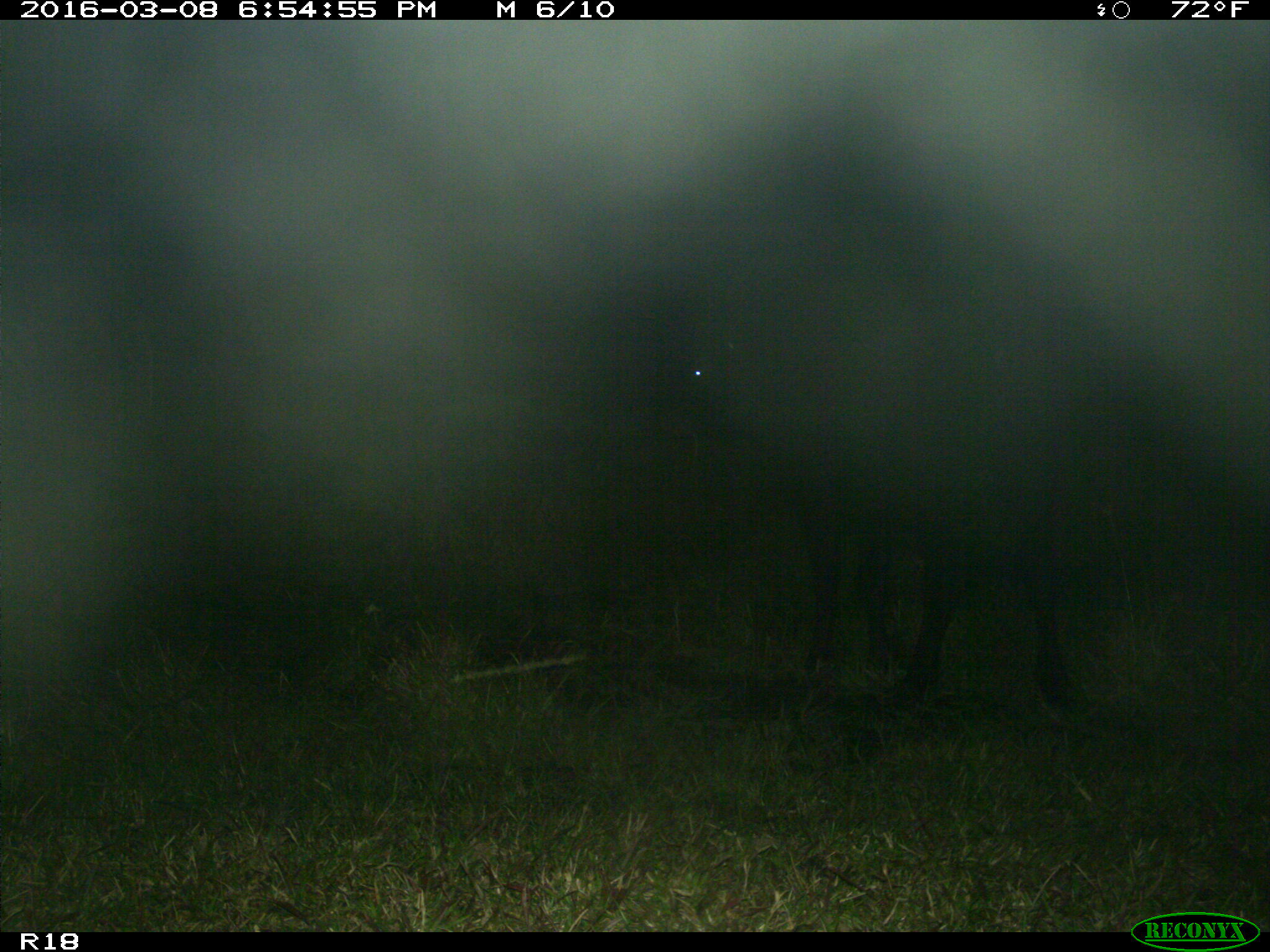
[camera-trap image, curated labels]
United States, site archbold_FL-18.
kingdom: Animalia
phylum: Chordata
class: Mammalia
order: Artiodactyla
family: Bovidae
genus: Bos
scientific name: Bos taurus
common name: domestic cow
Bos taurus (domestic cow).